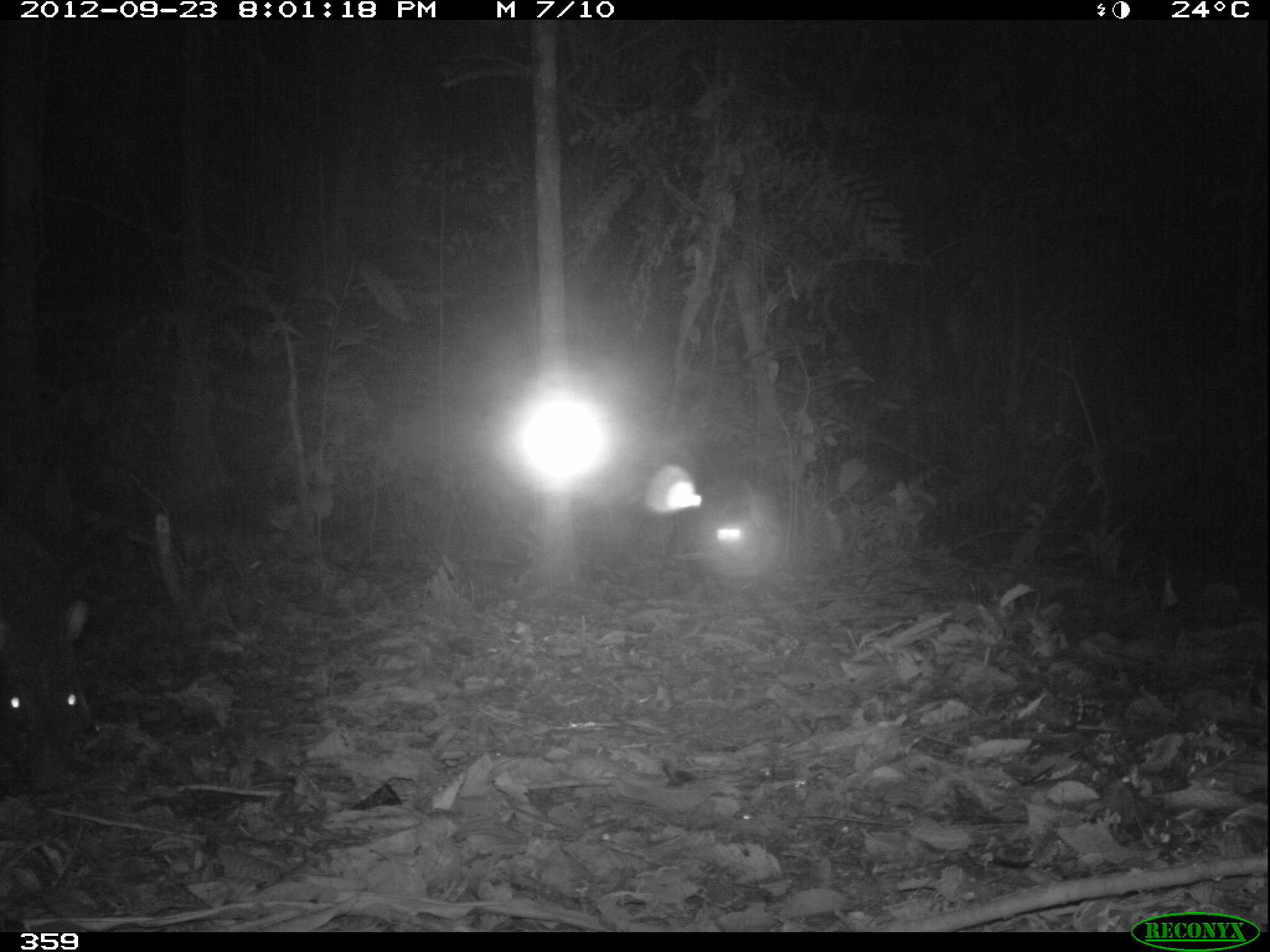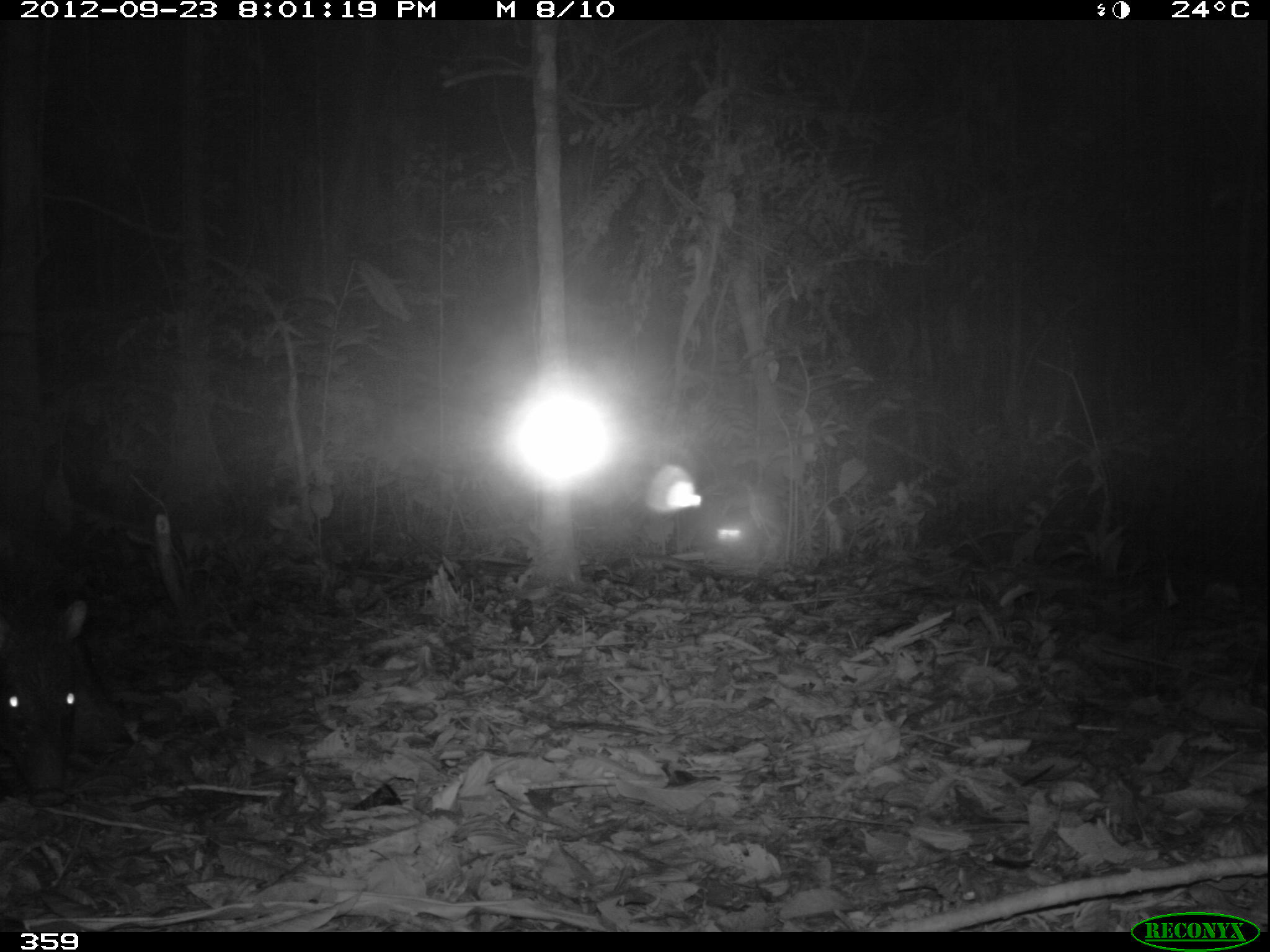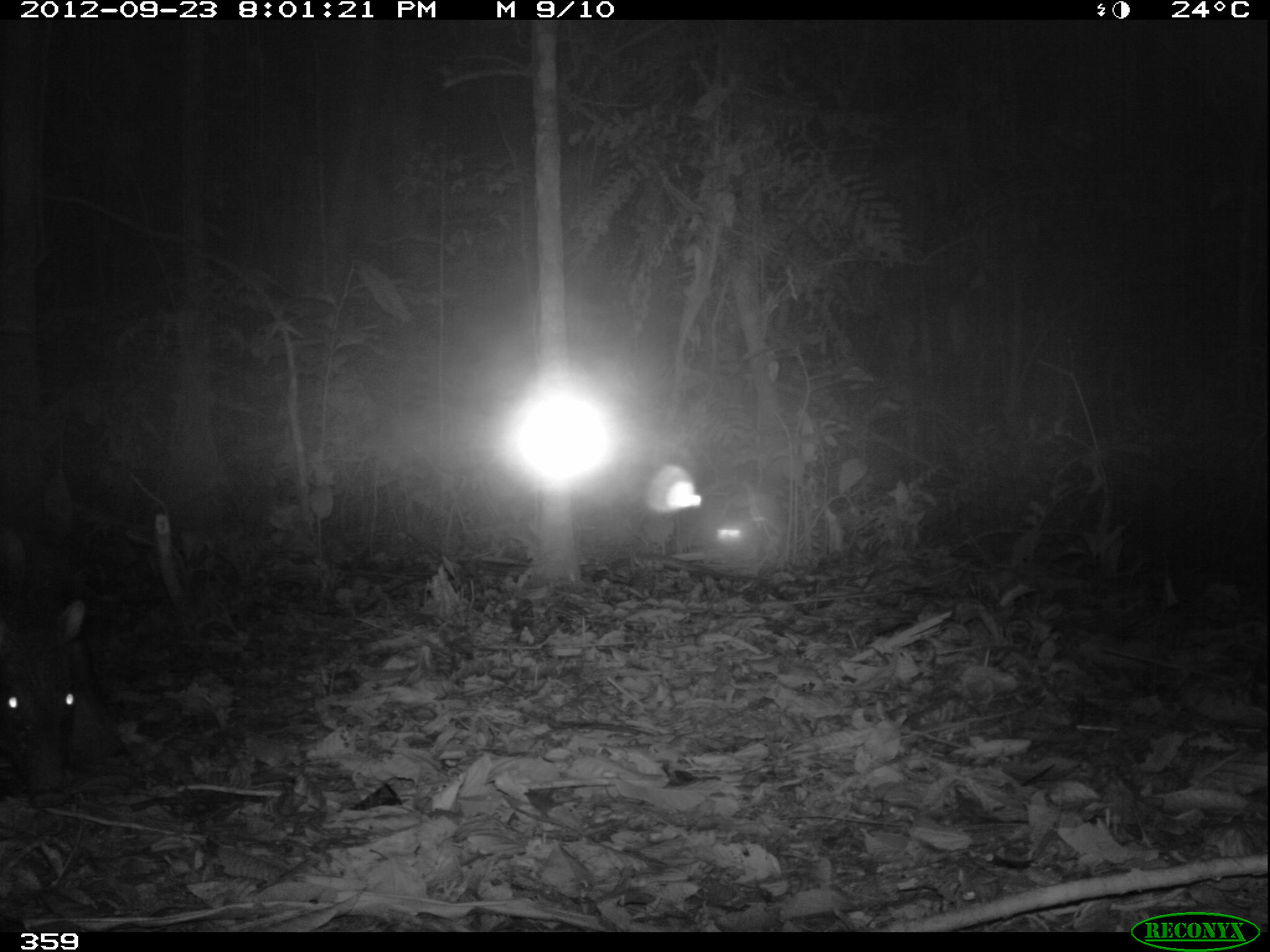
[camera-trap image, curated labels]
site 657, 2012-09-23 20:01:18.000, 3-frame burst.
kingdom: Animalia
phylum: Chordata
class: Mammalia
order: Artiodactyla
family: Tayassuidae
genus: Tayassu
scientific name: Tayassu pecari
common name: white-lipped peccary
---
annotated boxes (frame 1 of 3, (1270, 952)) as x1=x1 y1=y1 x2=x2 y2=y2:
tayassu pecari: x1=0 y1=517 x2=92 y2=791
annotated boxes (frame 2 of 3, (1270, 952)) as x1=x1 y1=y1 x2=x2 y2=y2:
tayassu pecari: x1=0 y1=557 x2=80 y2=791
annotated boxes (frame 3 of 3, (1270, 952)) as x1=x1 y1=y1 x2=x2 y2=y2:
tayassu pecari: x1=0 y1=564 x2=126 y2=809